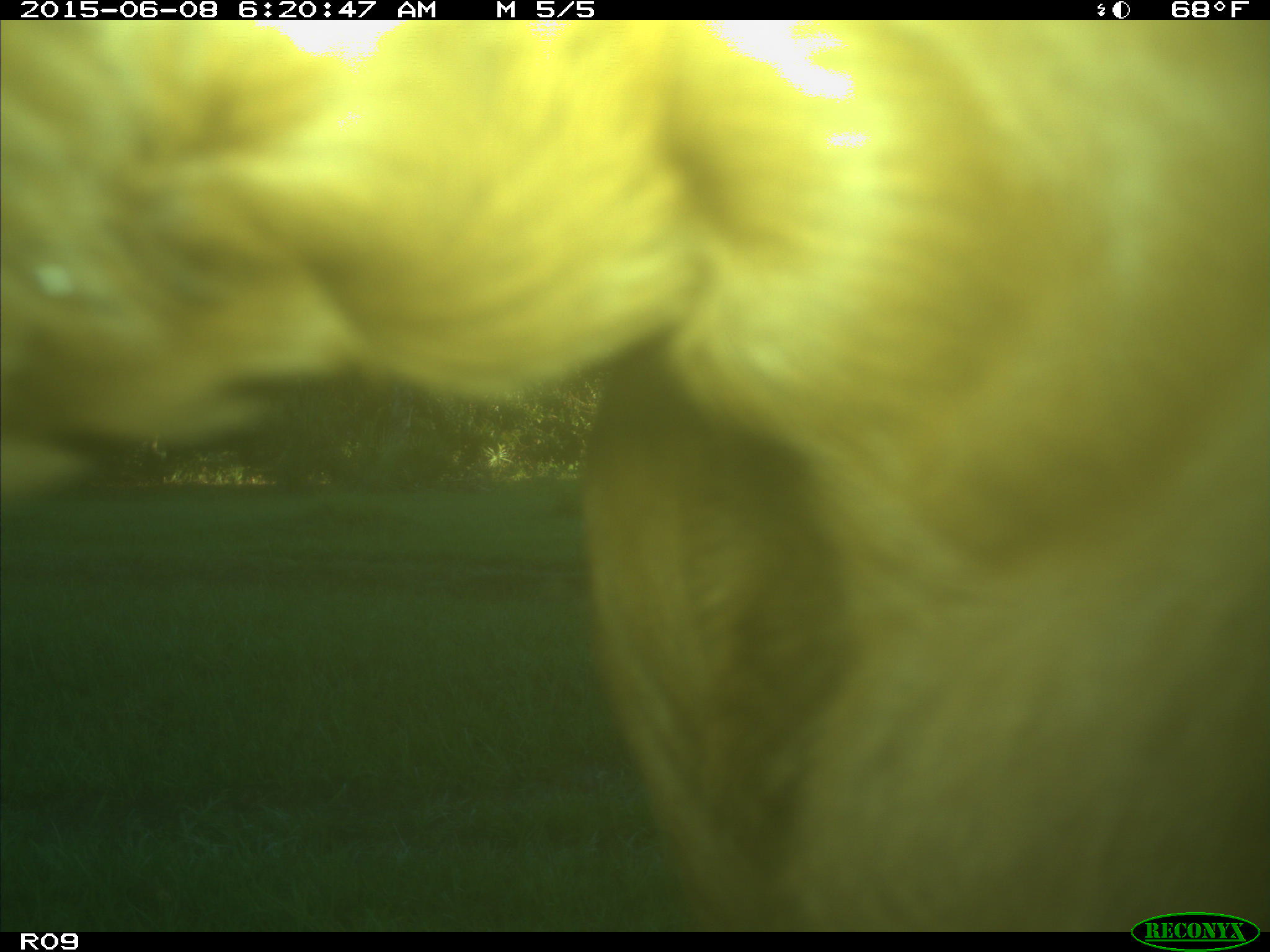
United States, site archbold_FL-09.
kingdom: Animalia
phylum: Chordata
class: Mammalia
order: Artiodactyla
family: Bovidae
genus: Bos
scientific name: Bos taurus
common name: domestic cow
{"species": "Bos taurus (domestic cow)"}